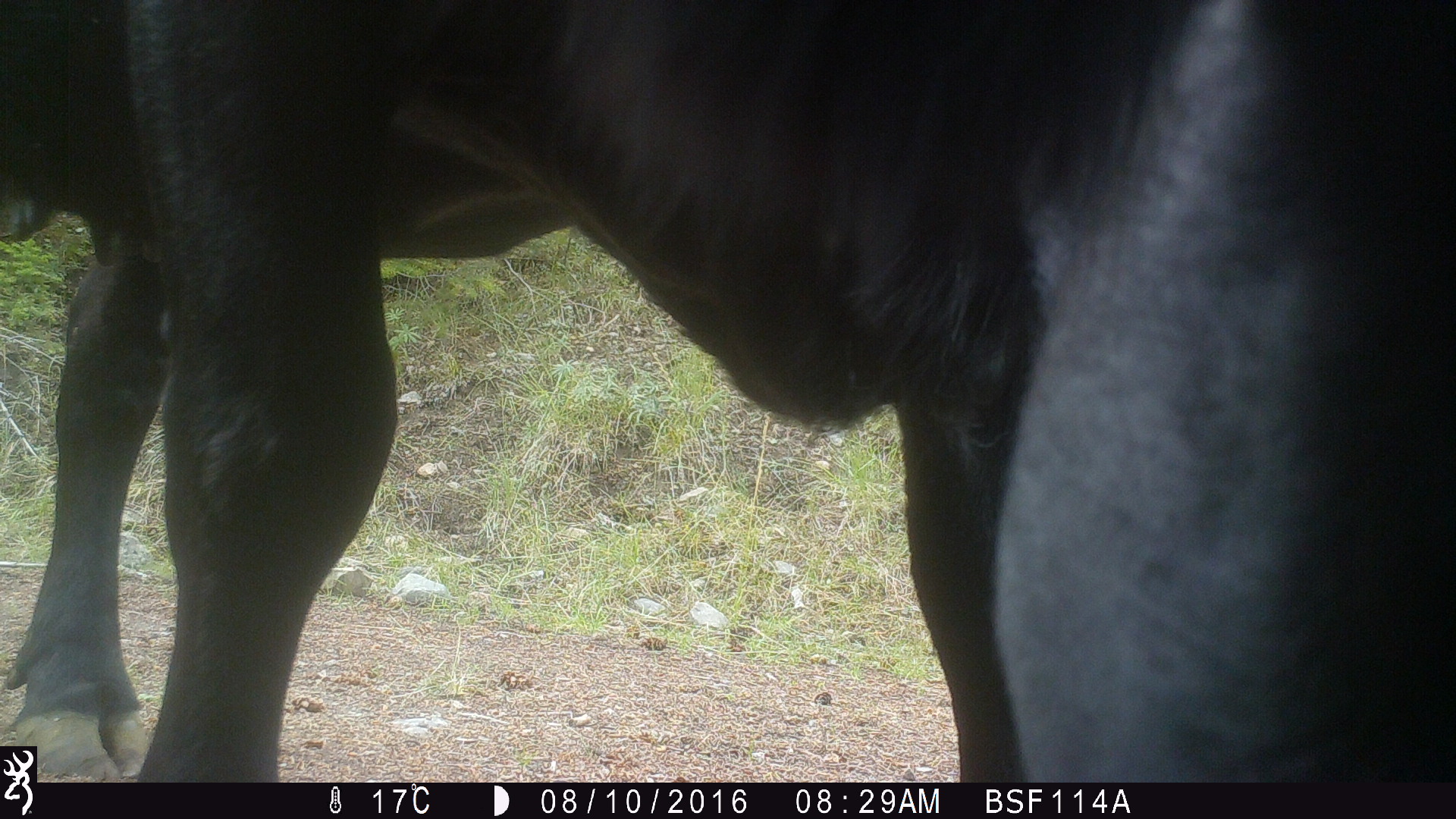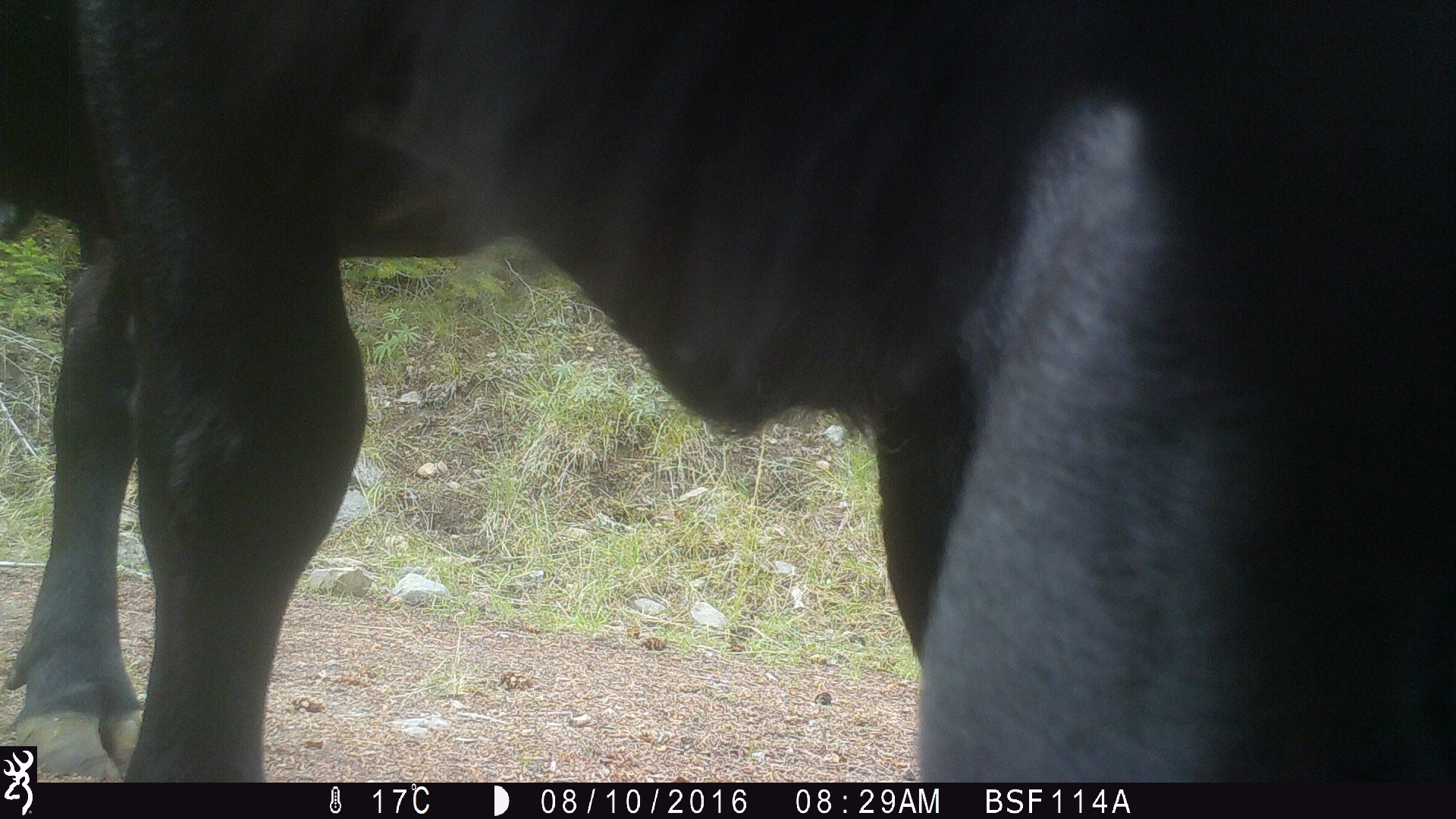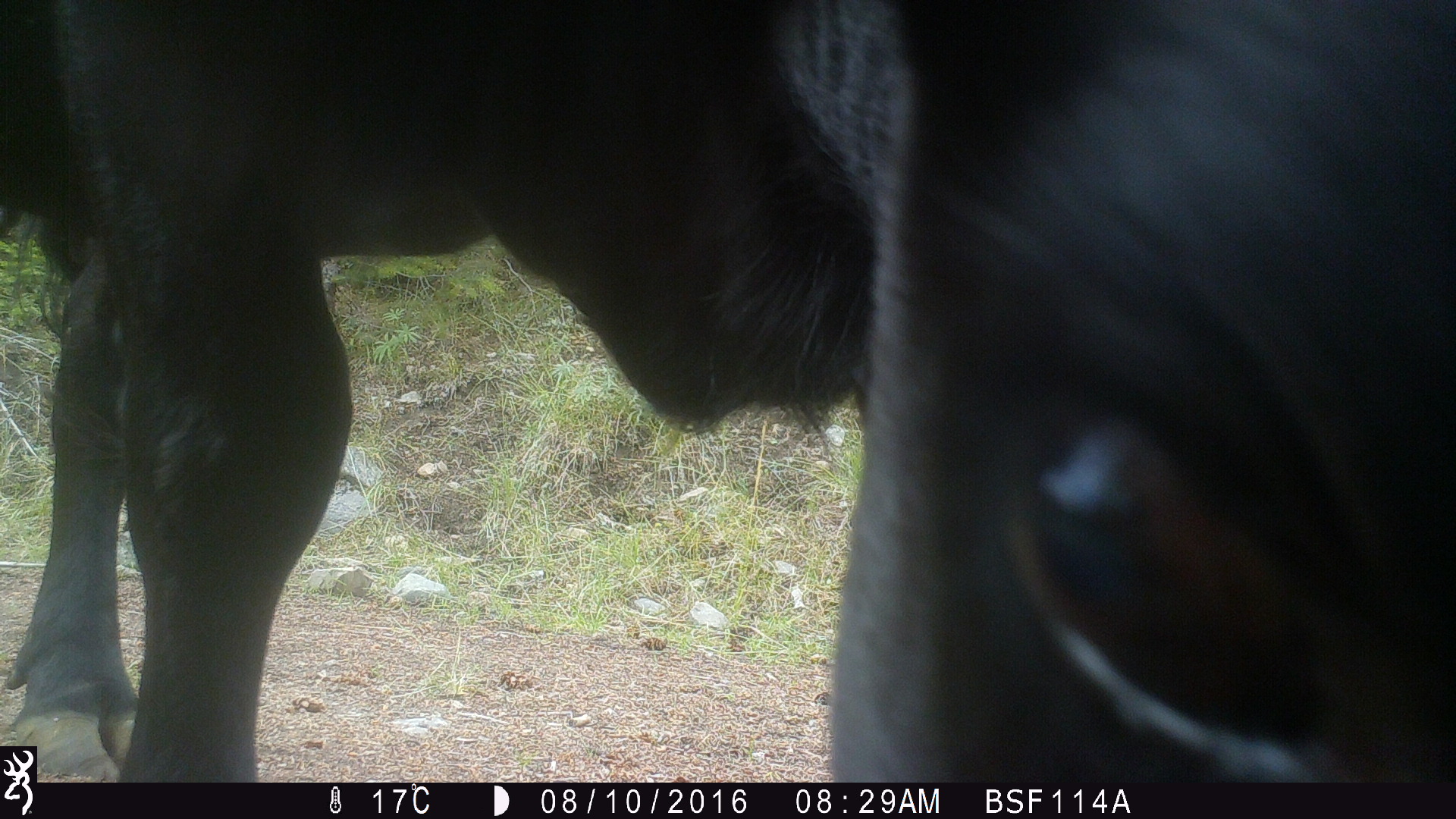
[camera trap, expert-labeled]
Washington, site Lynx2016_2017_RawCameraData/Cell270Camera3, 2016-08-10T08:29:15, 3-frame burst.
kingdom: Animalia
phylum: Chordata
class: Mammalia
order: Artiodactyla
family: Bovidae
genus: Bos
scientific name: Bos taurus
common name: domestic cattle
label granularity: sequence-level